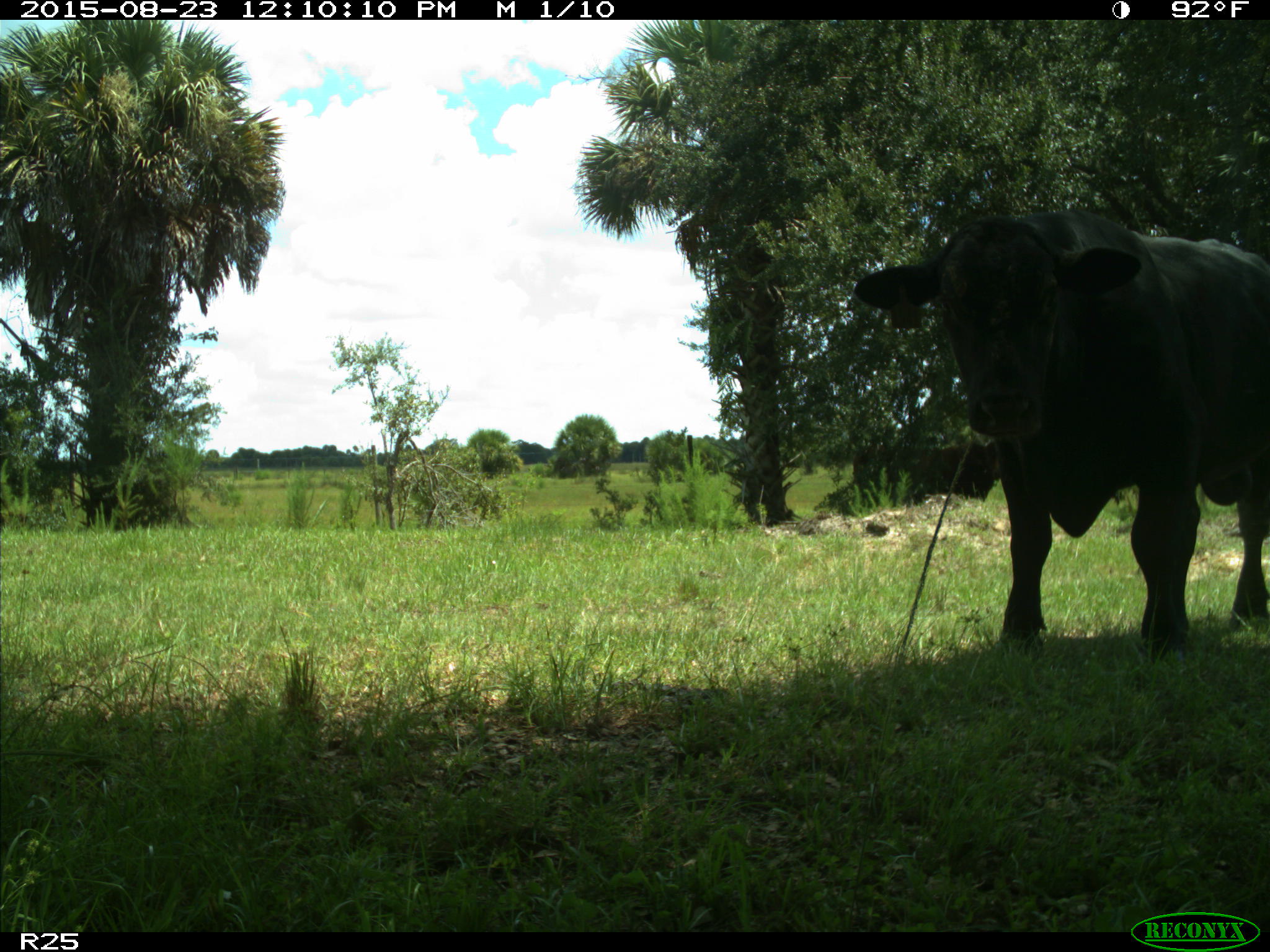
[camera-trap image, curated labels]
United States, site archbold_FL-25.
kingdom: Animalia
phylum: Chordata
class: Mammalia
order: Artiodactyla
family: Bovidae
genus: Bos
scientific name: Bos taurus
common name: domestic cow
Bos taurus (domestic cow).